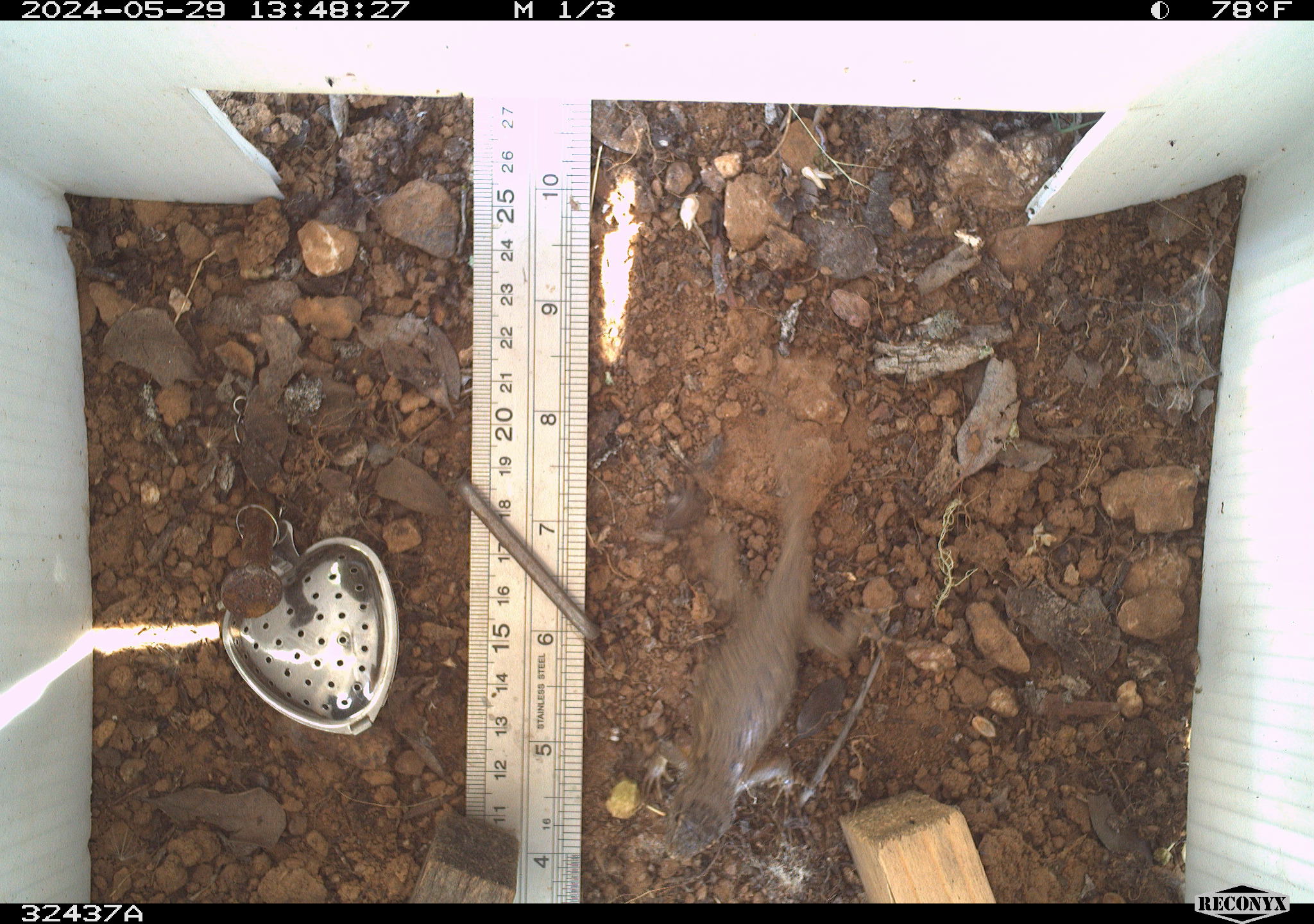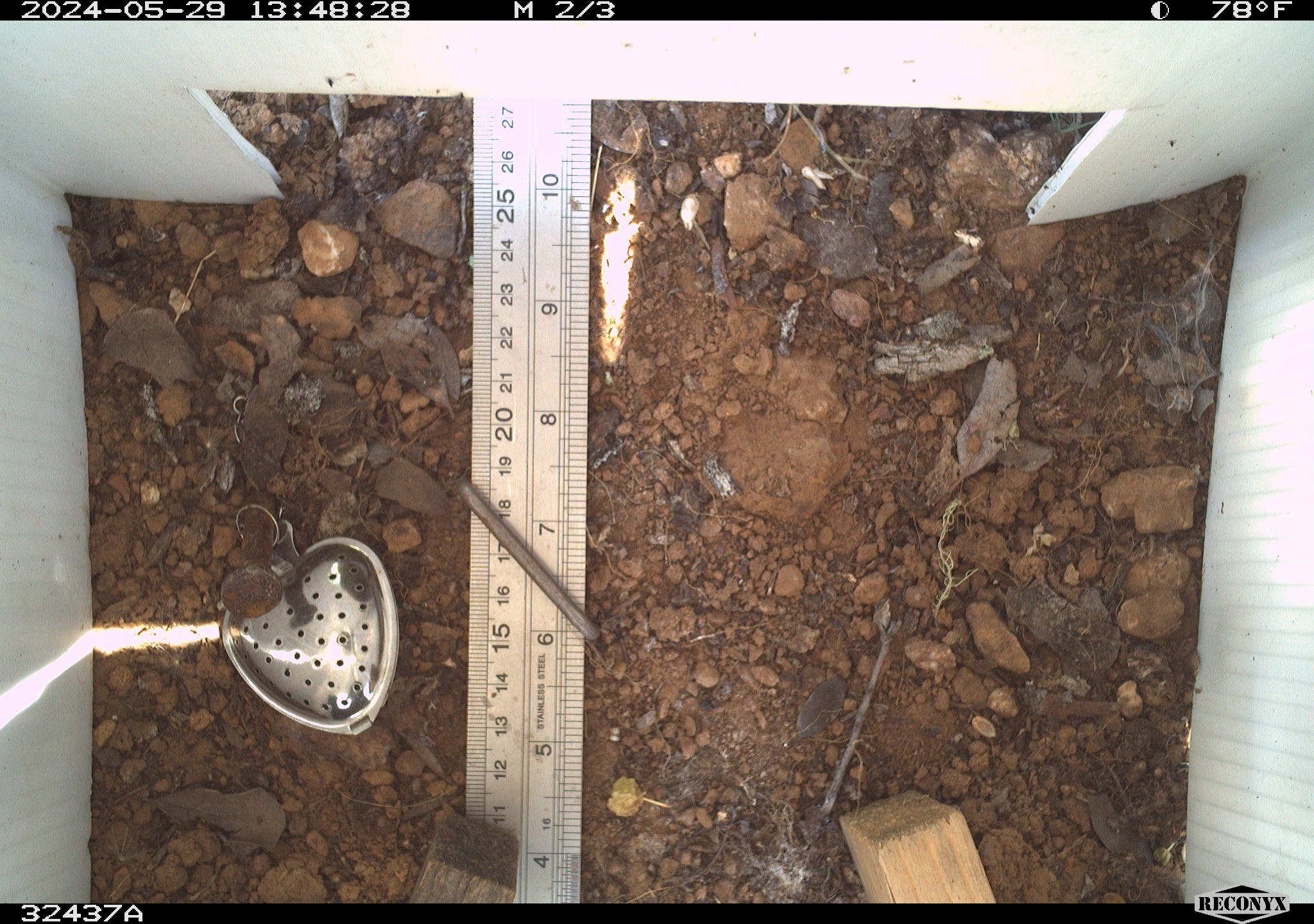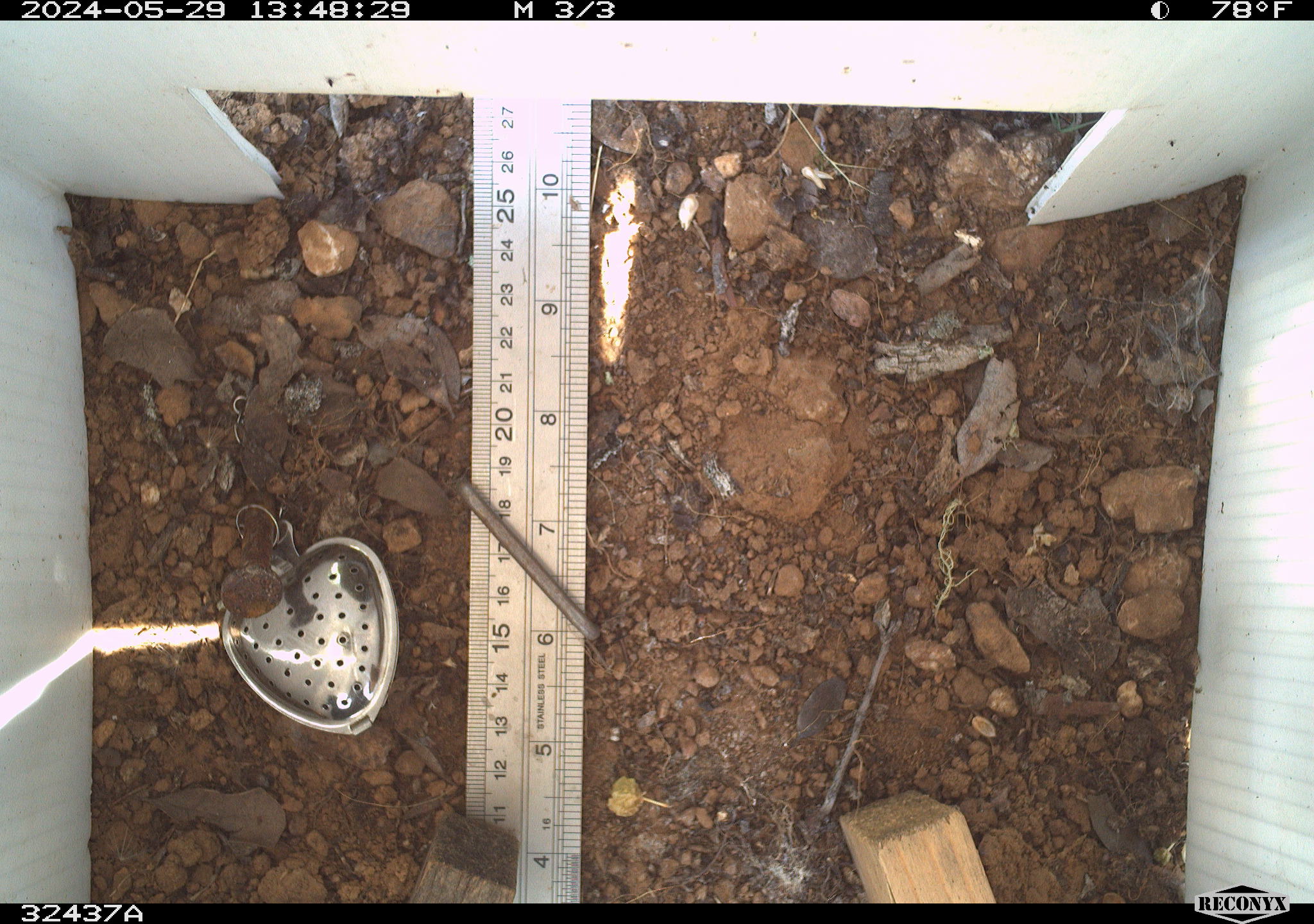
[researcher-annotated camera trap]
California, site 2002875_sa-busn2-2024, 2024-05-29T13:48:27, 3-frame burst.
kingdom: Animalia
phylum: Chordata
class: Reptilia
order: Squamata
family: Phrynosomatidae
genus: Sceloporus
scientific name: Sceloporus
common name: spiny lizards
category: sceloporus species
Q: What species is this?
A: Sceloporus species (spiny lizards) (Sceloporus).